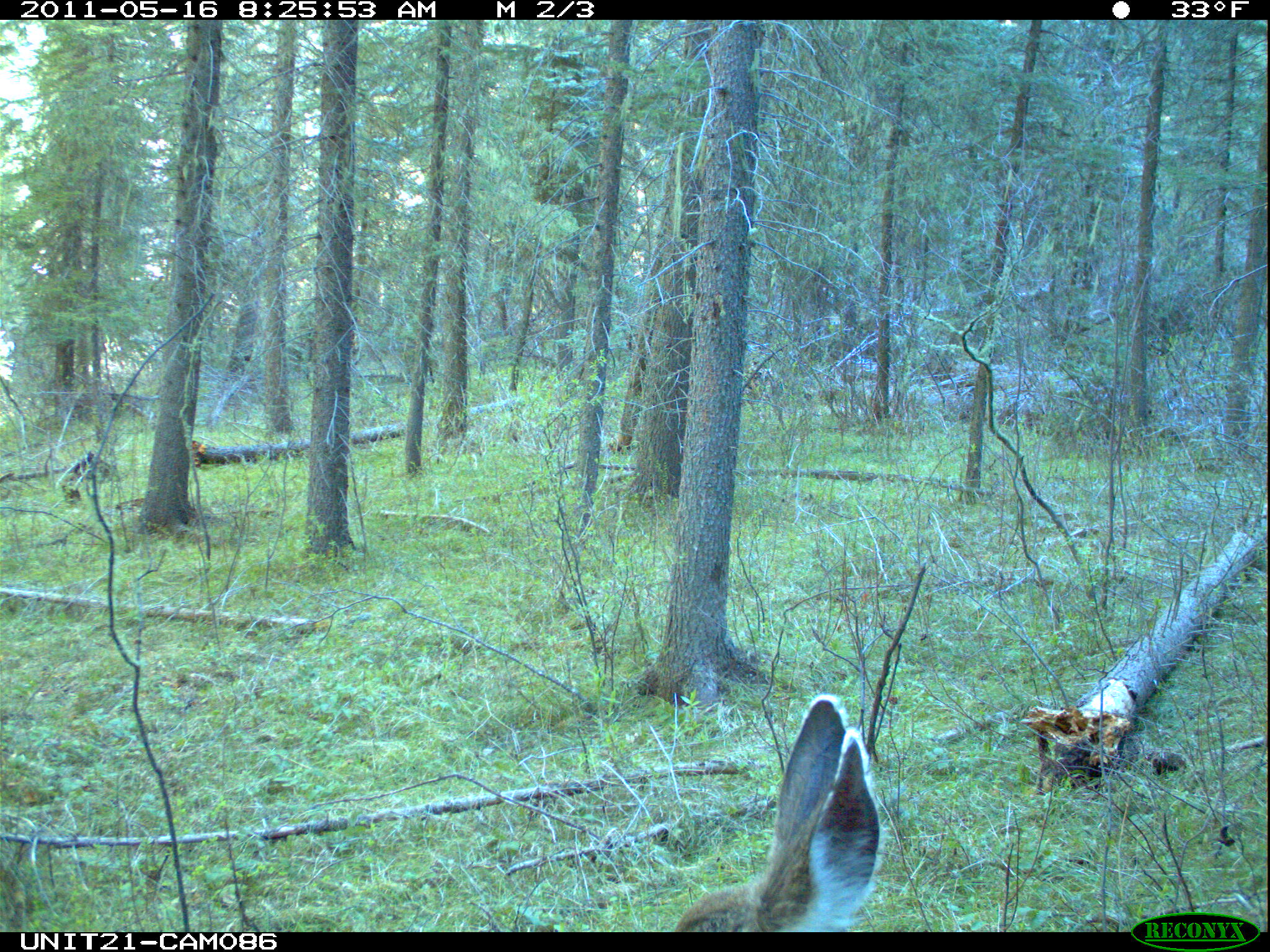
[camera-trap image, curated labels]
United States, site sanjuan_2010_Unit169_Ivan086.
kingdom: Animalia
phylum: Chordata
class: Mammalia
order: Artiodactyla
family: Cervidae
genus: Odocoileus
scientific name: Odocoileus hemionus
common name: mule deer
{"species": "Odocoileus hemionus (mule deer)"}